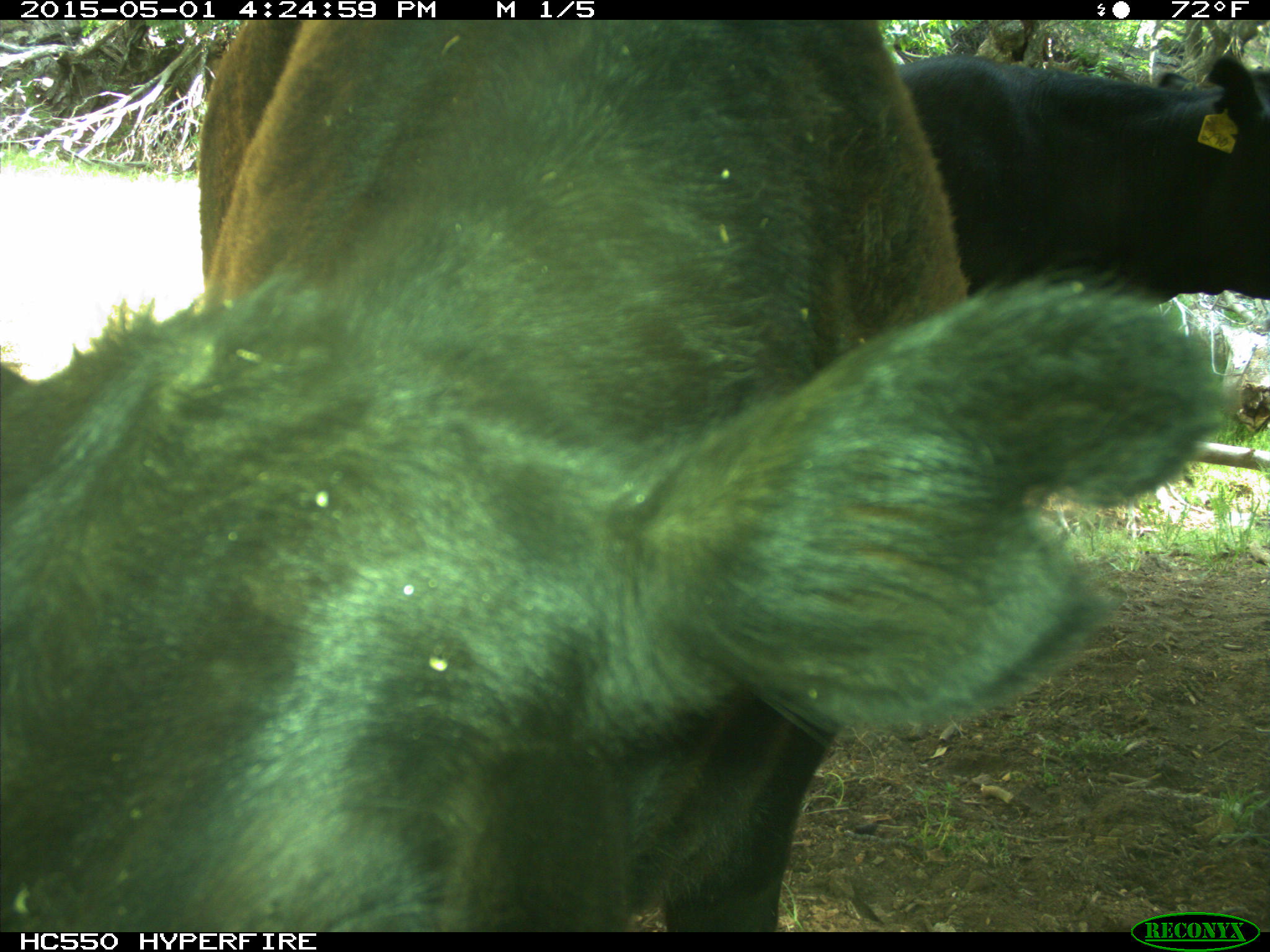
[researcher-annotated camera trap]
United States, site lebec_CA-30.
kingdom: Animalia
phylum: Chordata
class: Mammalia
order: Artiodactyla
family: Bovidae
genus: Bos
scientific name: Bos taurus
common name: domestic cow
Bos taurus (domestic cow).